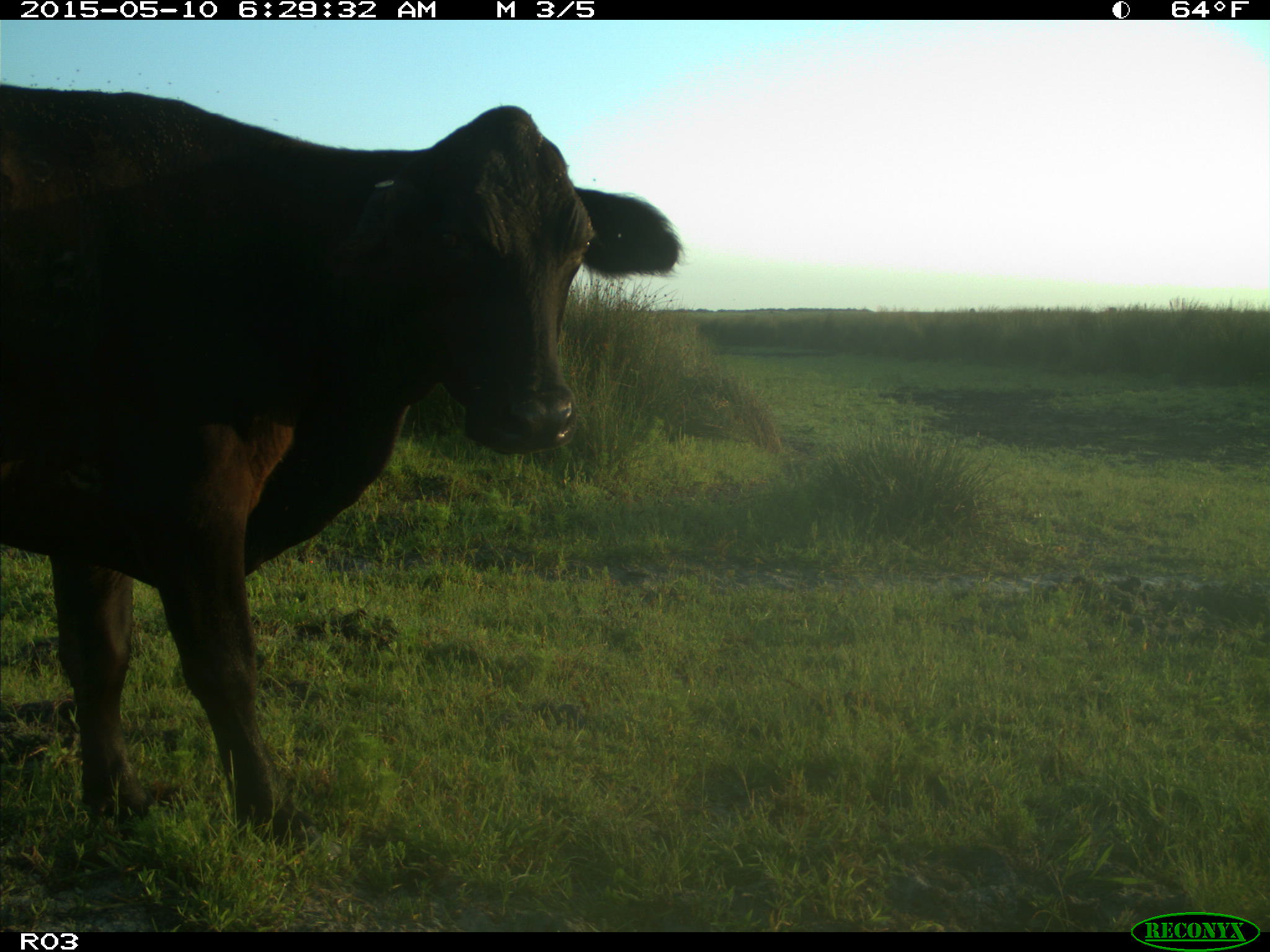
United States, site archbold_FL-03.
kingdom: Animalia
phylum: Chordata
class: Mammalia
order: Artiodactyla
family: Bovidae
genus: Bos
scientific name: Bos taurus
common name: domestic cow